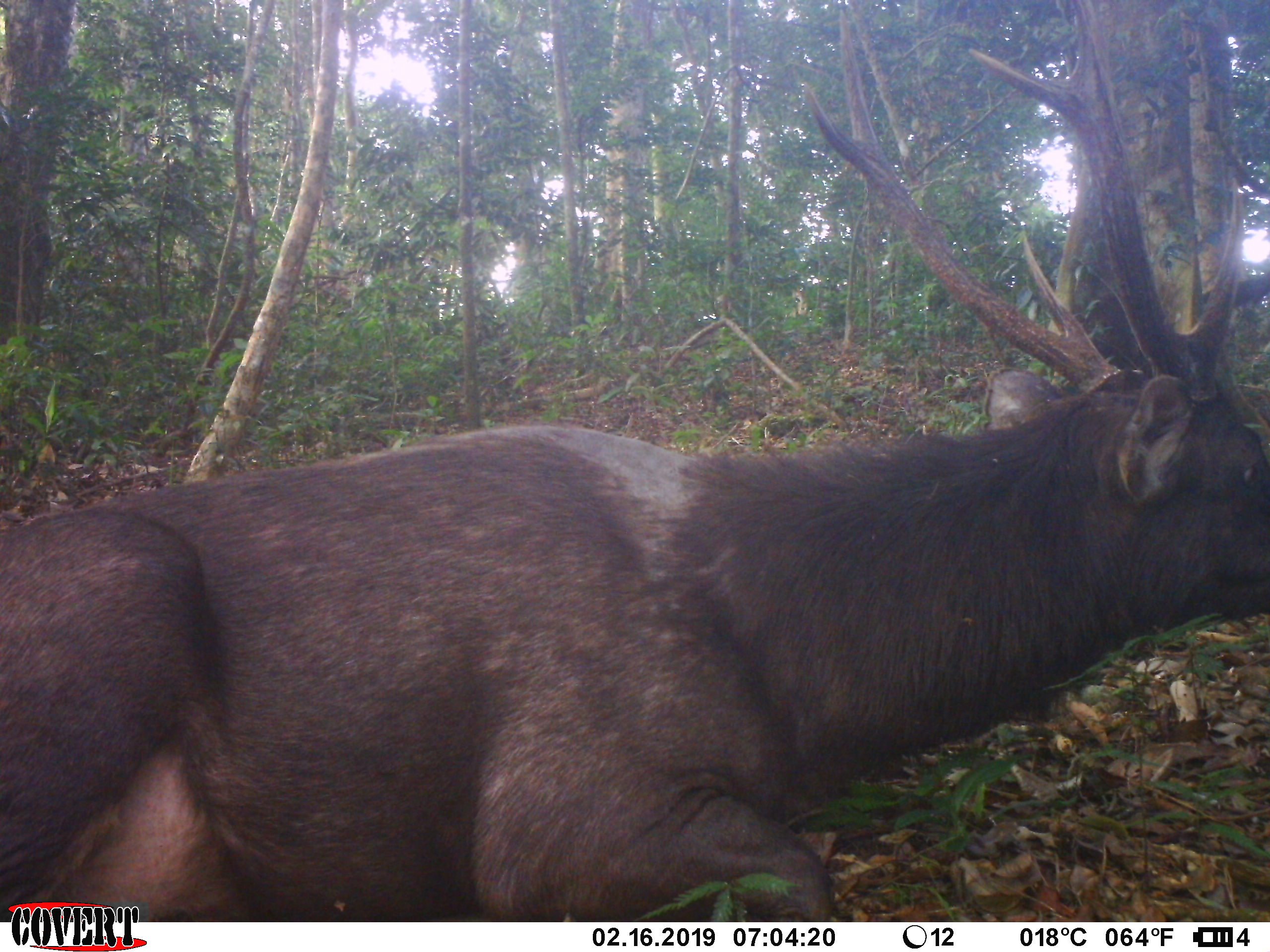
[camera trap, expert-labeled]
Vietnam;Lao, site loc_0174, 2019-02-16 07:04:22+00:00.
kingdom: Animalia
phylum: Chordata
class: Mammalia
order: Artiodactyla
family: Cervidae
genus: Rusa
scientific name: Rusa unicolor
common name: sambar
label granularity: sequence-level